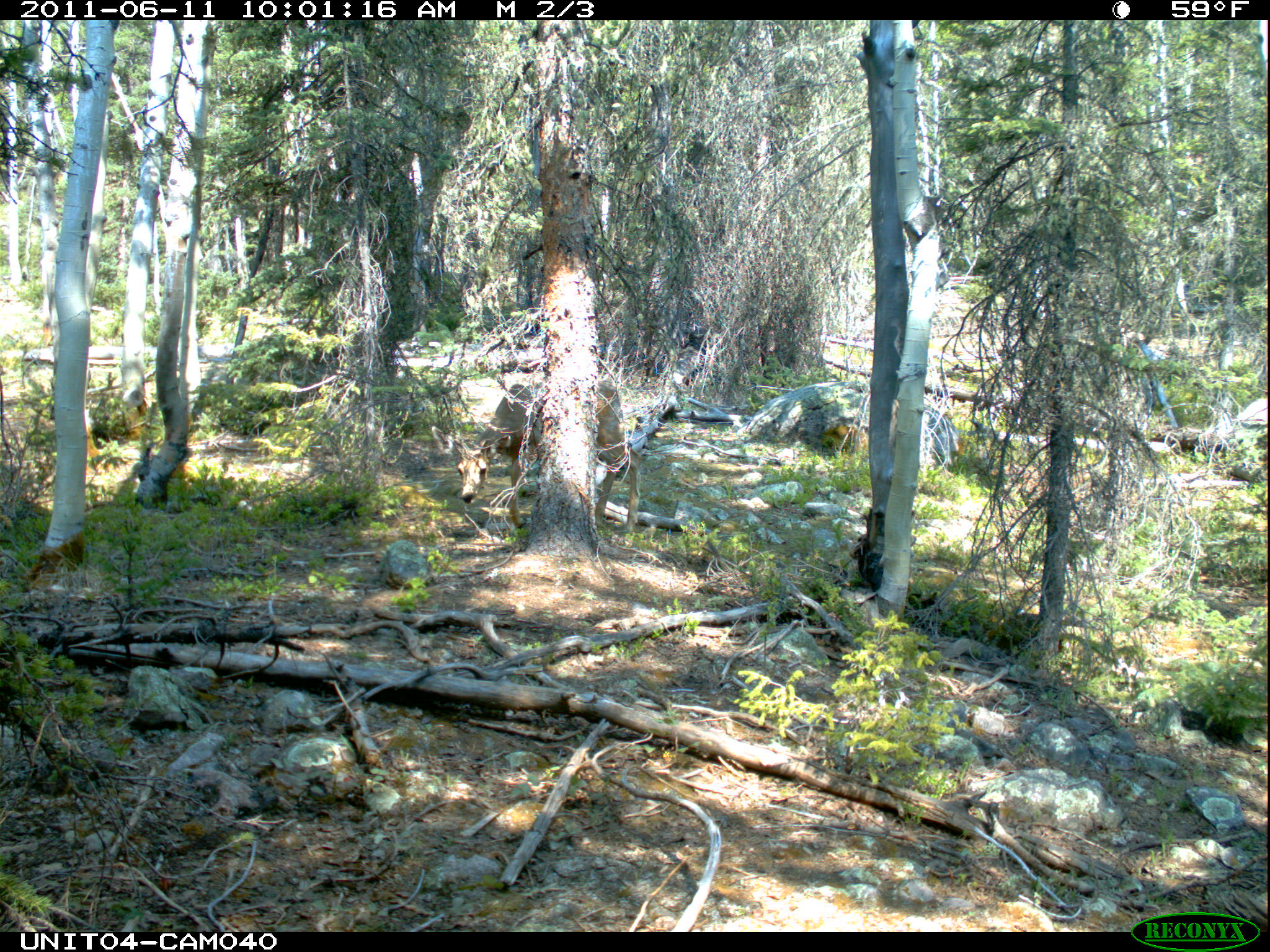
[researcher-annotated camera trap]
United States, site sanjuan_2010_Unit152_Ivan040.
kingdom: Animalia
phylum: Chordata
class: Mammalia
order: Artiodactyla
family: Cervidae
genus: Odocoileus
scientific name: Odocoileus hemionus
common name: mule deer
Odocoileus hemionus (mule deer).